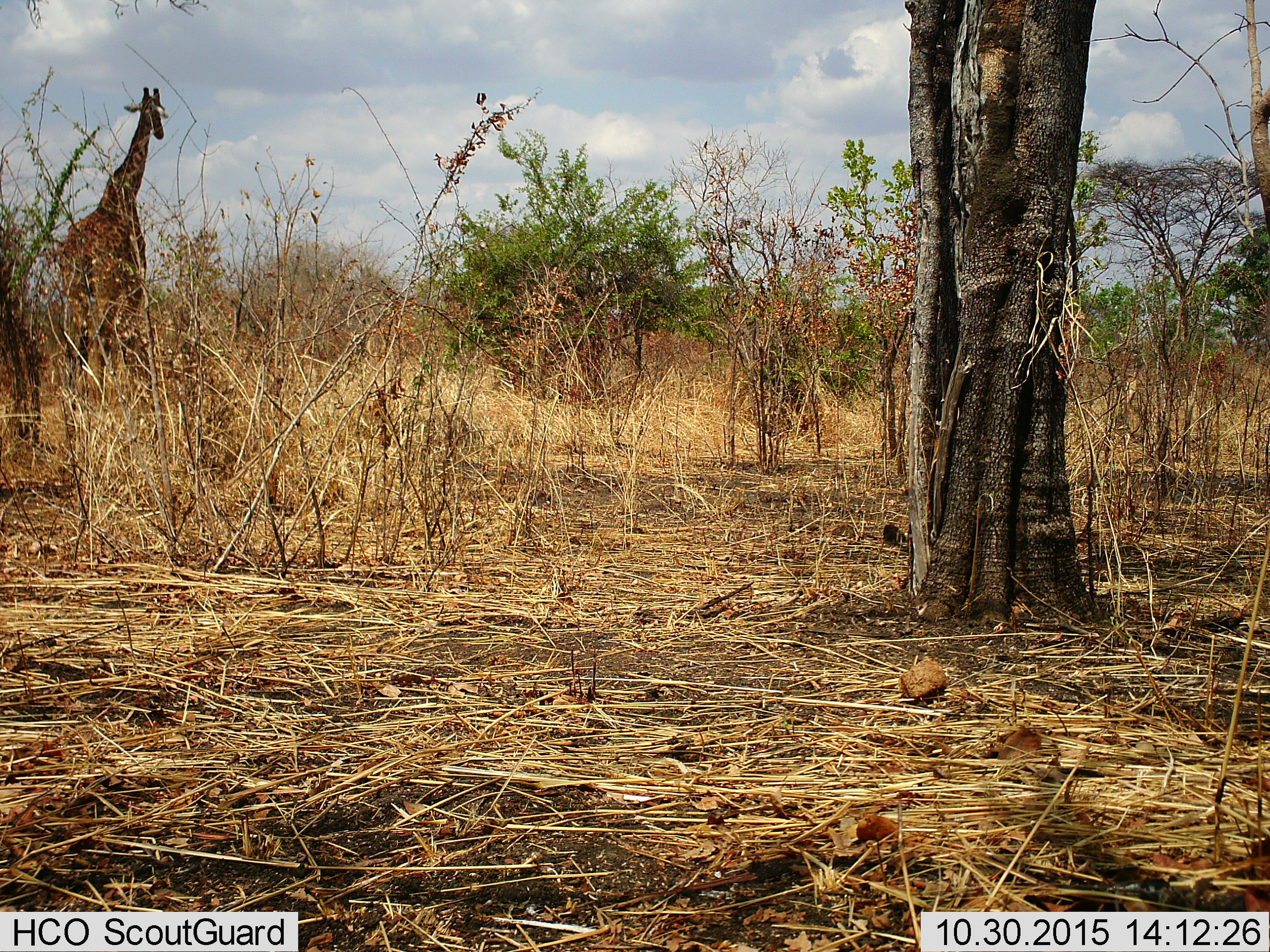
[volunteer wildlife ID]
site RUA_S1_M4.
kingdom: Animalia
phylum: Chordata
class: Mammalia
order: Artiodactyla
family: Giraffidae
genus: Giraffa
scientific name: Giraffa camelopardalis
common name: giraffe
Giraffe (Giraffa camelopardalis), count 1. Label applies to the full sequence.